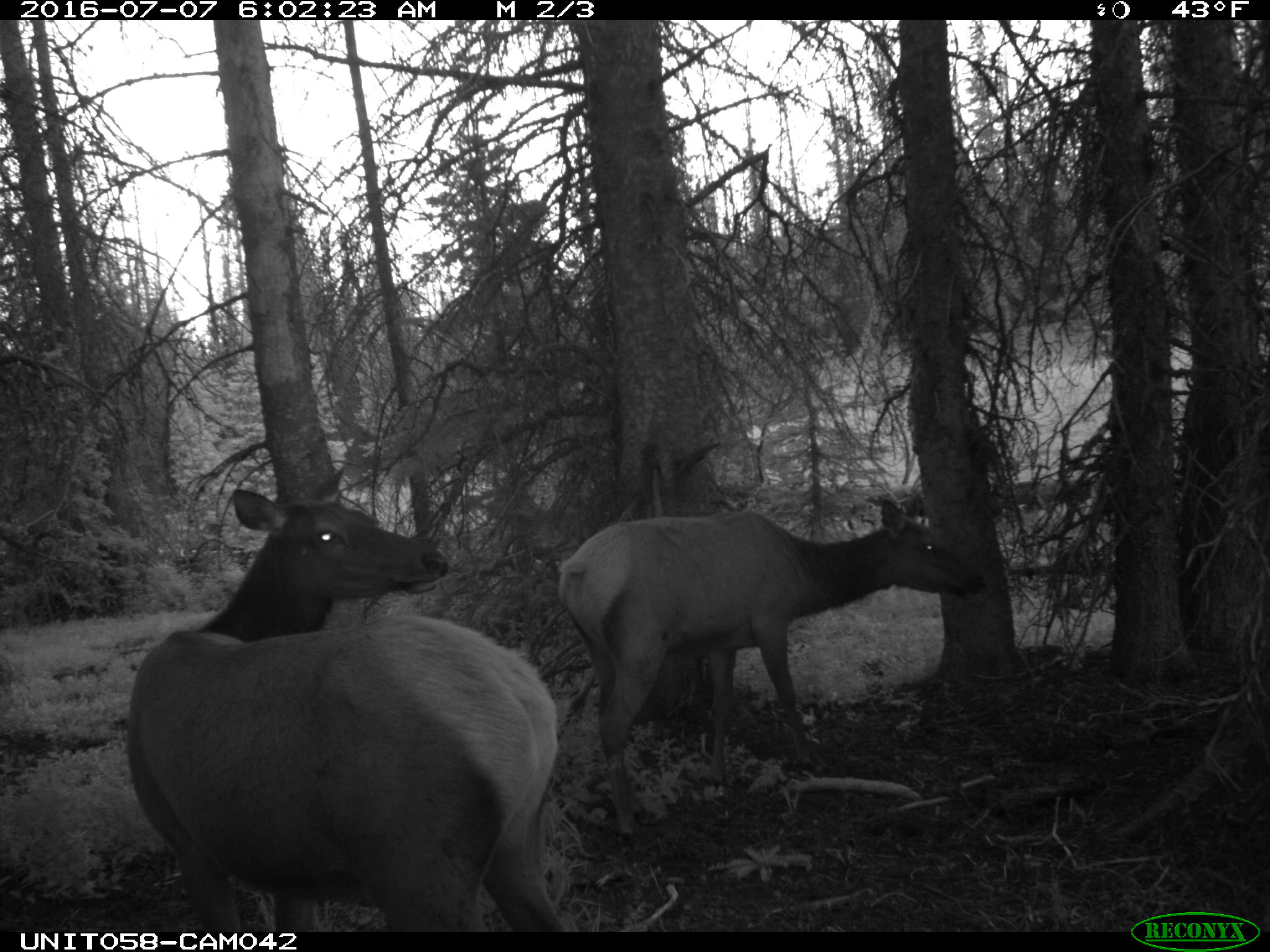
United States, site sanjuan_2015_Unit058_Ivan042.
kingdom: Animalia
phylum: Chordata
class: Mammalia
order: Artiodactyla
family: Cervidae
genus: Cervus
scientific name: Cervus elaphus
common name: red deer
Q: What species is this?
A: Cervus elaphus (red deer).